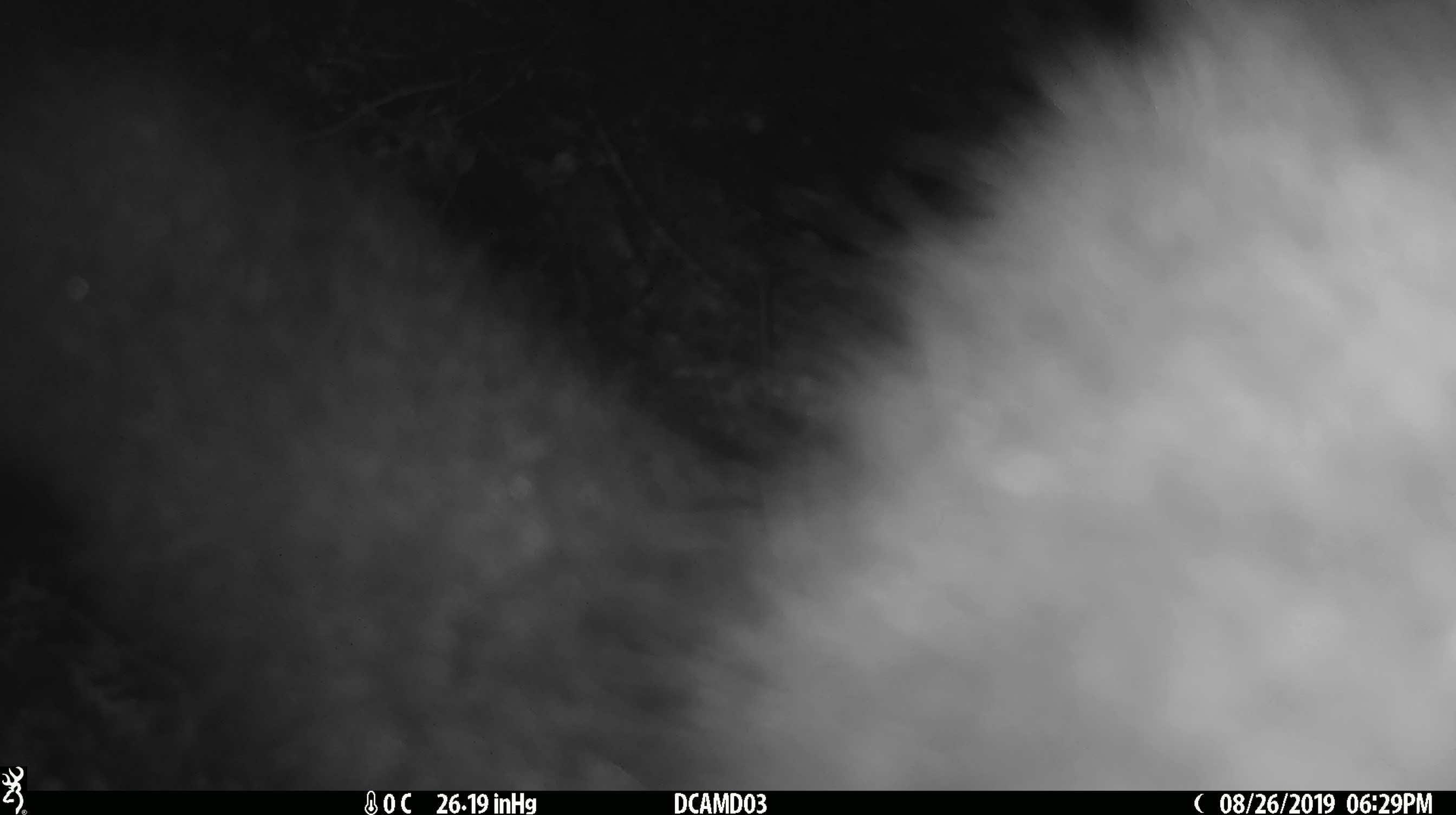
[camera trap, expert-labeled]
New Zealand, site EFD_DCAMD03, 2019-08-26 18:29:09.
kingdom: Animalia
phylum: Chordata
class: Mammalia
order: Diprotodontia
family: Phalangeridae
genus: Trichosurus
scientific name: Trichosurus vulpecula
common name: common brushtail possum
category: possum